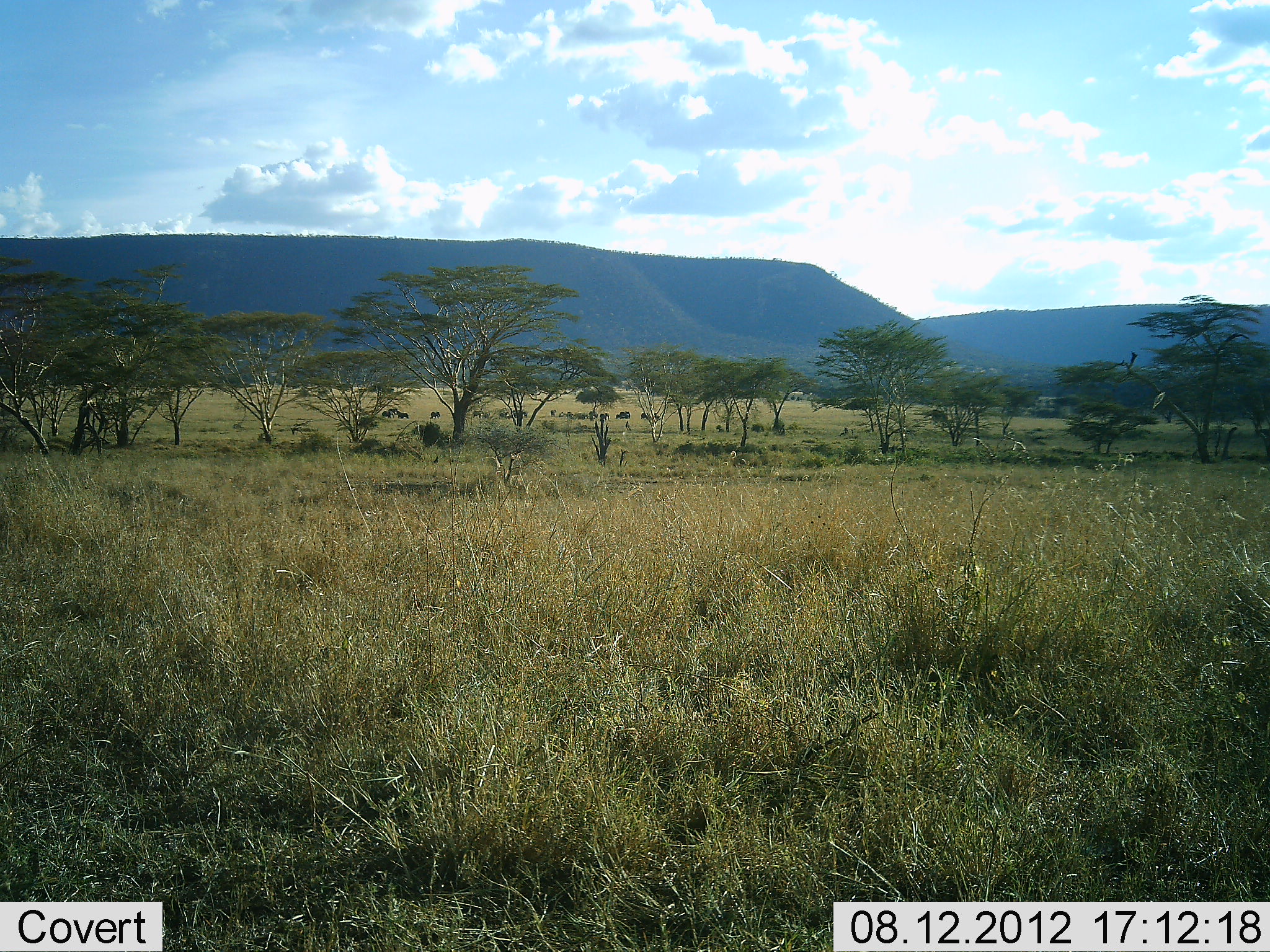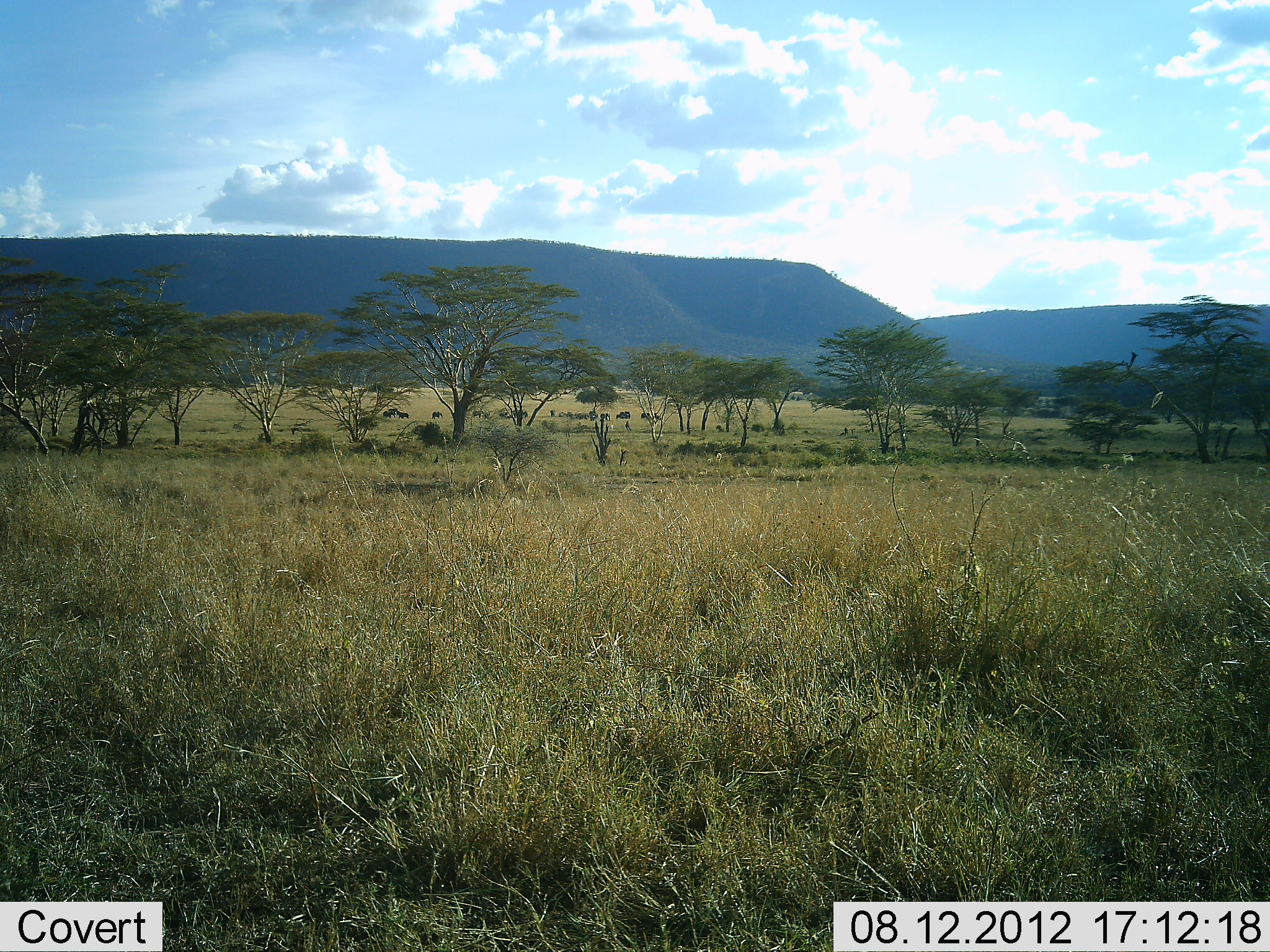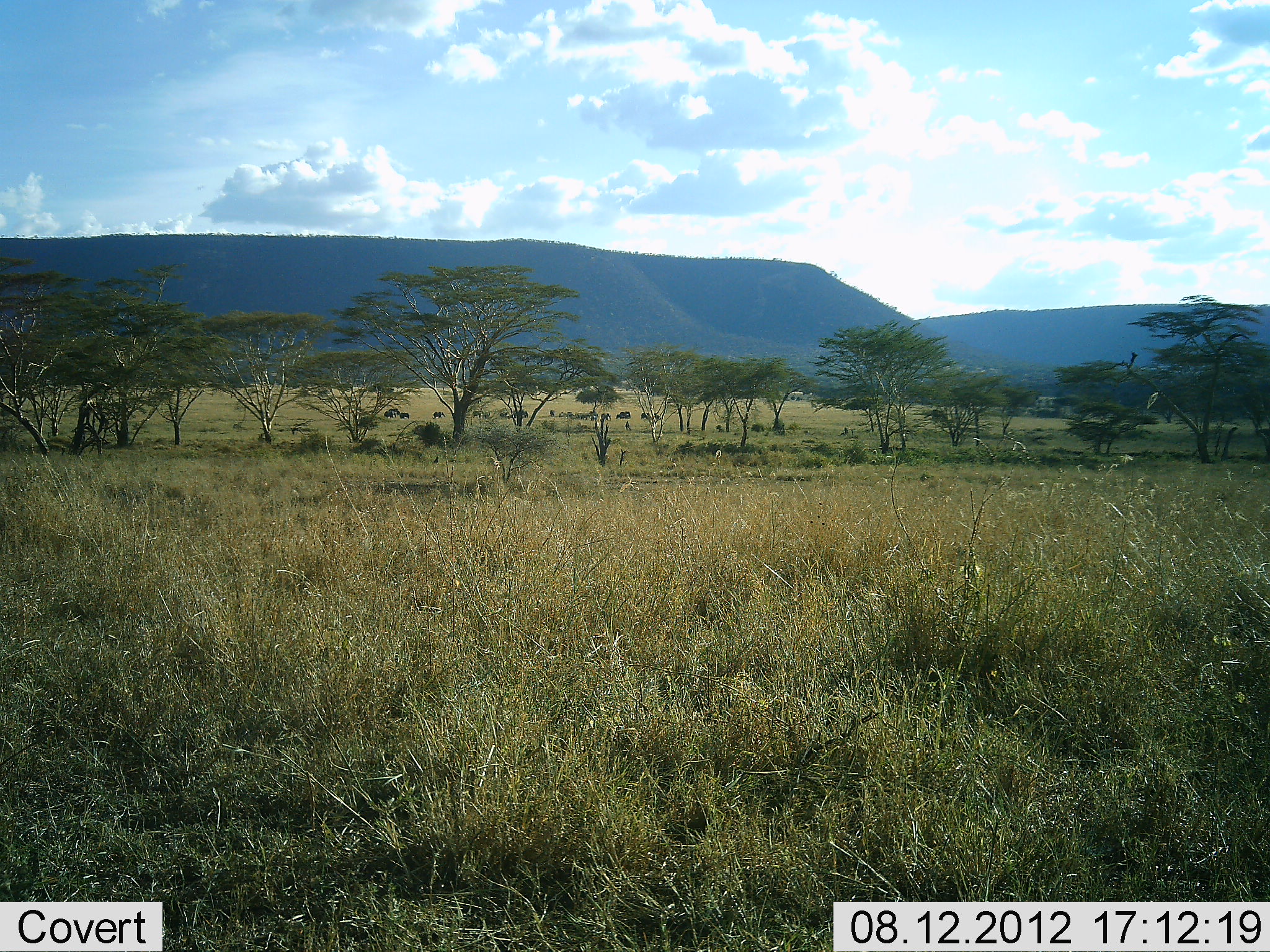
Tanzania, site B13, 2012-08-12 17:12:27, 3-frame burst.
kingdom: Animalia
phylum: Chordata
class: Mammalia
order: Artiodactyla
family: Bovidae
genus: Connochaetes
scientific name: Connochaetes taurinus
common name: blue wildebeest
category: wildebeest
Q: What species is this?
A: Wildebeest (blue wildebeest) (Connochaetes taurinus).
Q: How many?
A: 11-50.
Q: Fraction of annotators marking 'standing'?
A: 25%.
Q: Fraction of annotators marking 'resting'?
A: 12%.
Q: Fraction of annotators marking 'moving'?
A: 50%.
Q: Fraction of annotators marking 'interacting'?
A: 12%.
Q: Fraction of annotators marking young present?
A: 0%.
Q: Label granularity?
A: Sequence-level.